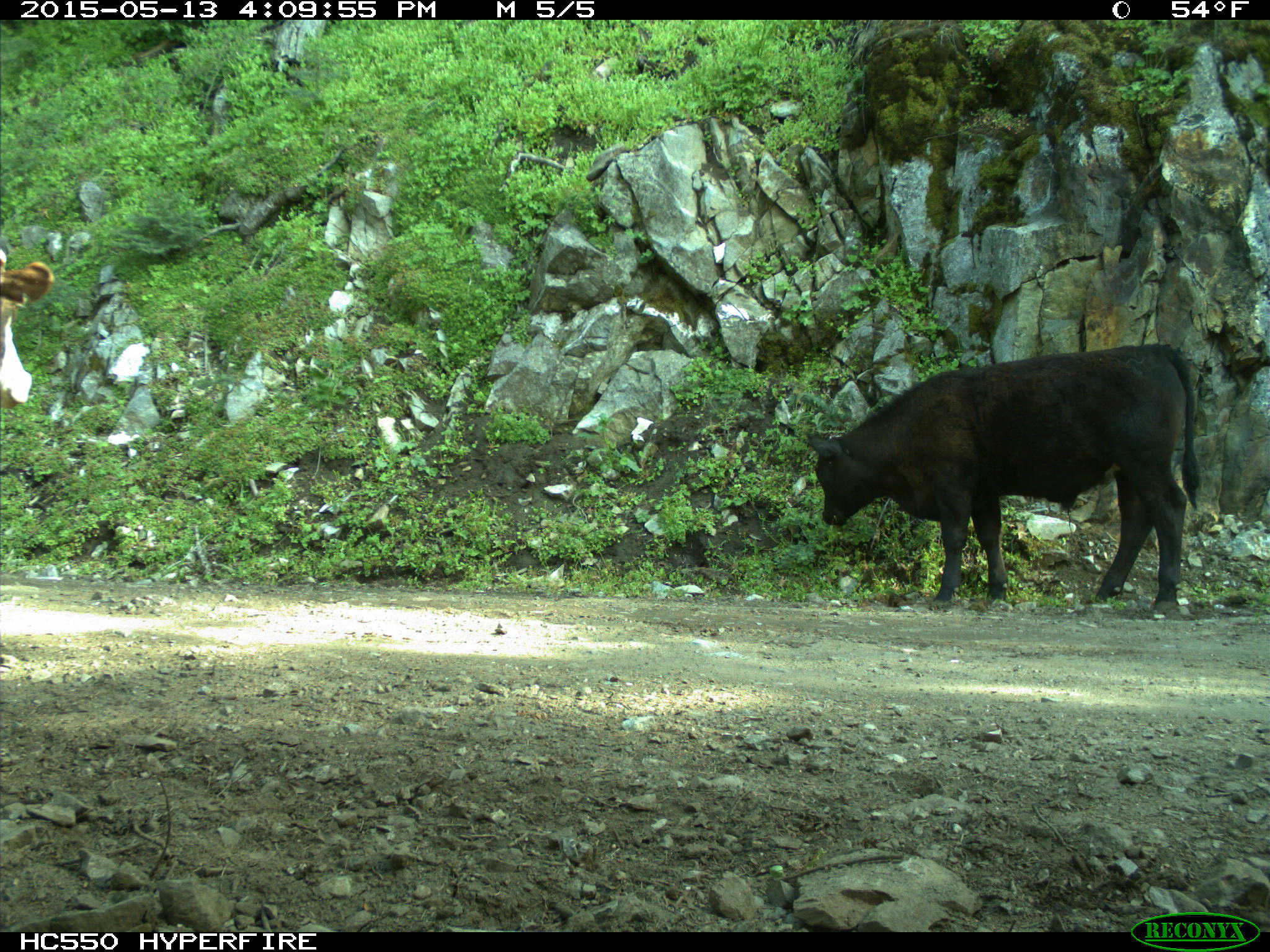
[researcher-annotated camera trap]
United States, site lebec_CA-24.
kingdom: Animalia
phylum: Chordata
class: Mammalia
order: Artiodactyla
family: Bovidae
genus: Bos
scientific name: Bos taurus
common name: domestic cow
Bos taurus (domestic cow).